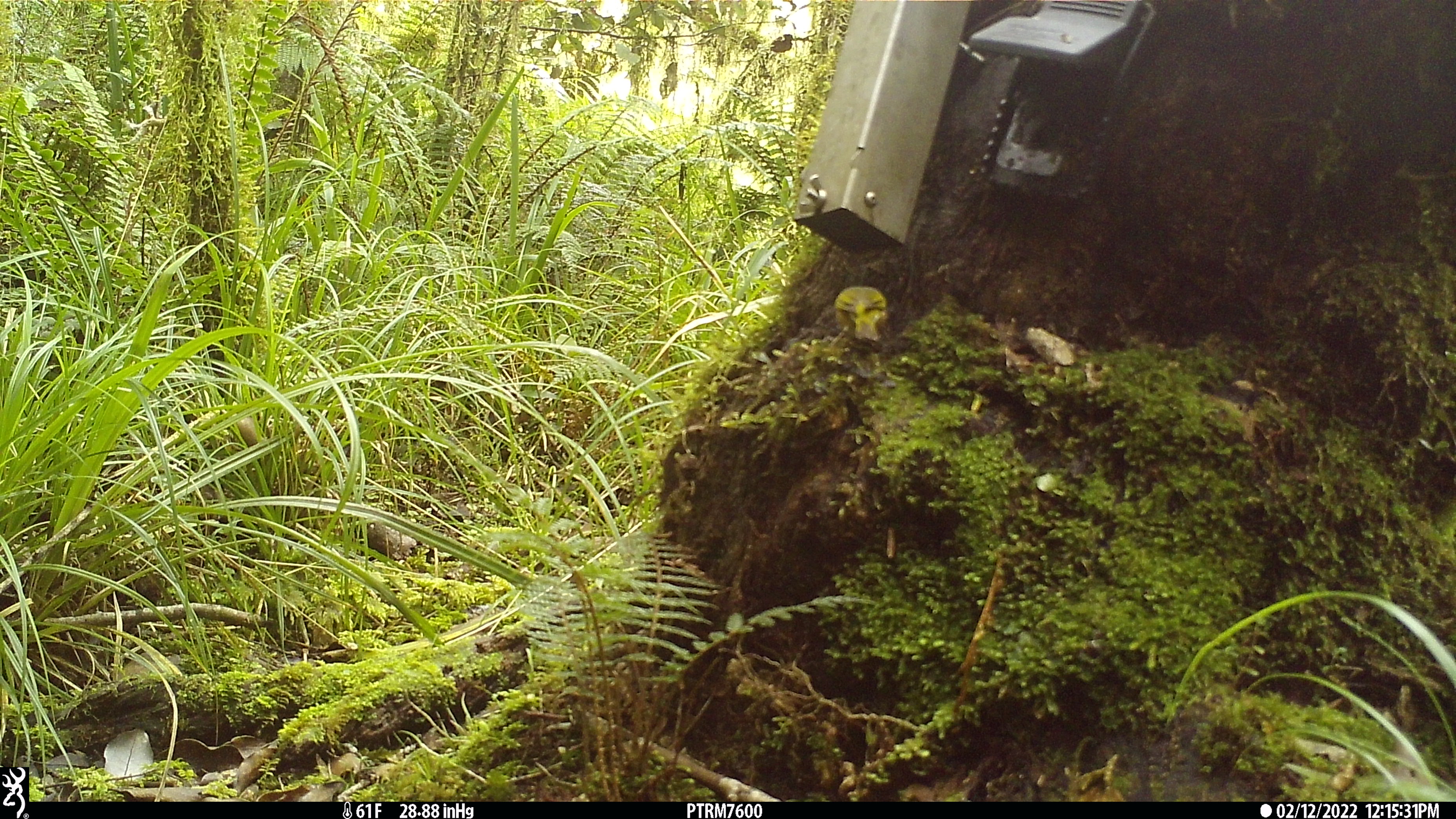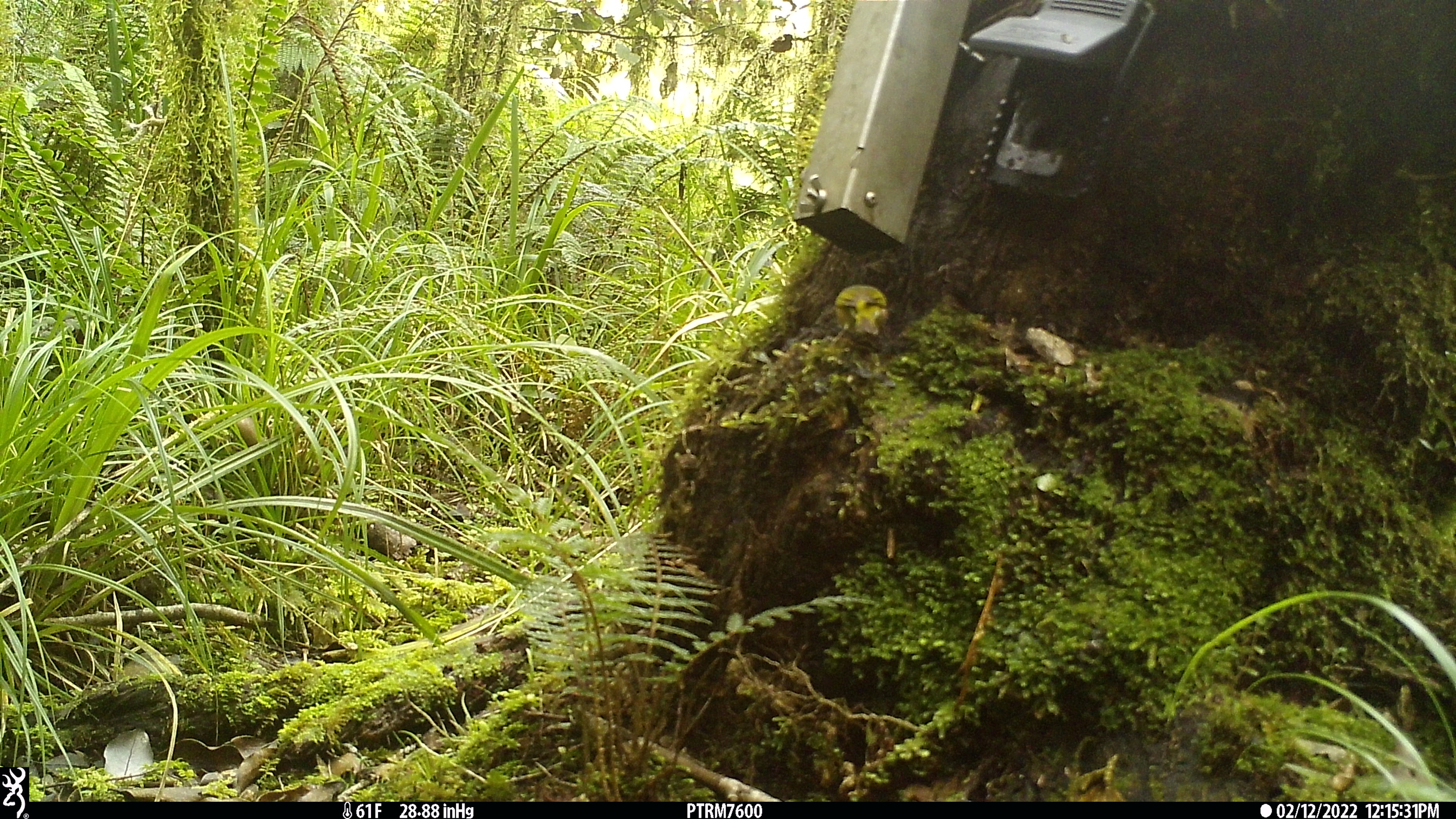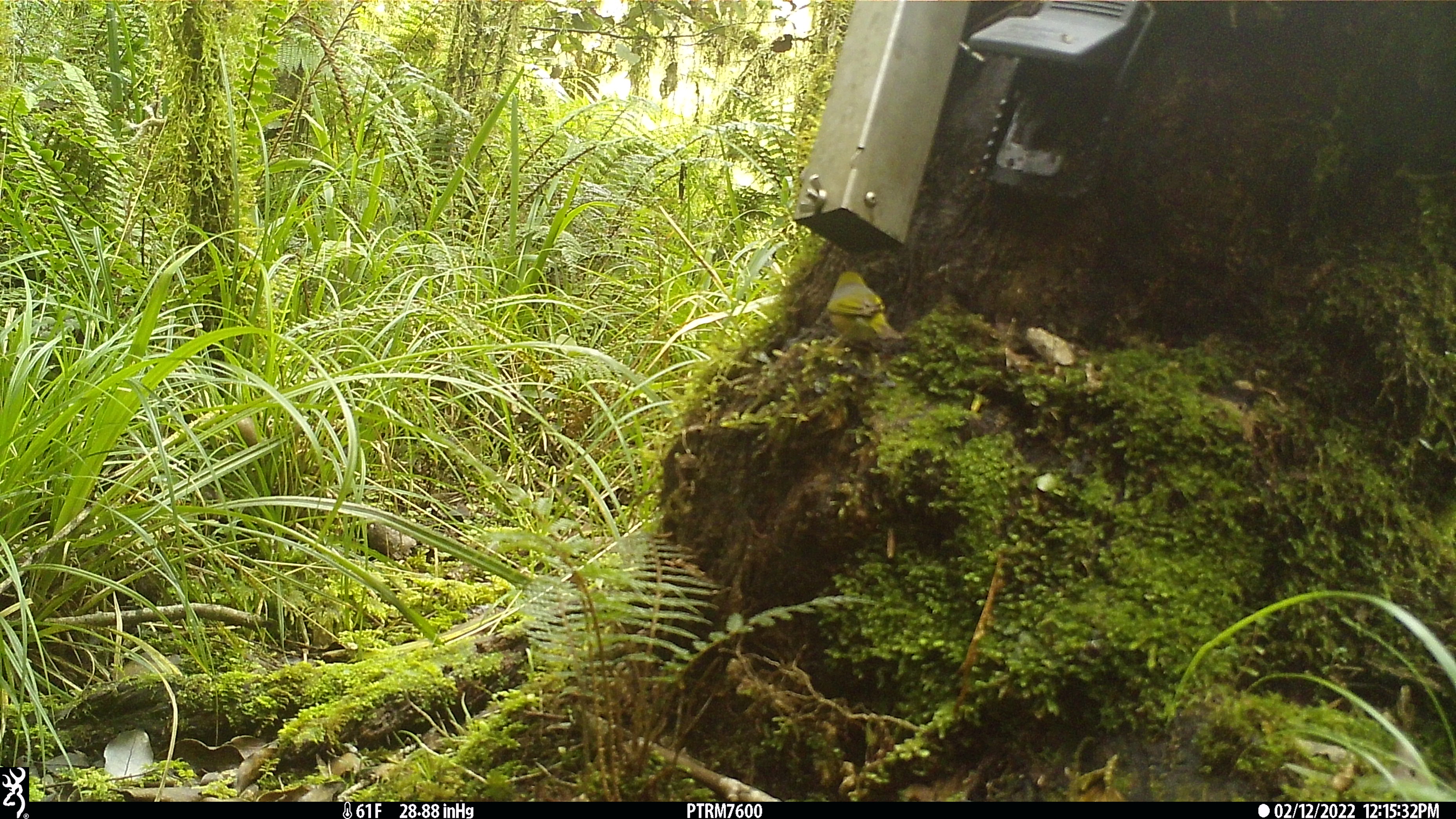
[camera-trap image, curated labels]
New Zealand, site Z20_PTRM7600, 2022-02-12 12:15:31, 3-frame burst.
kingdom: Animalia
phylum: Chordata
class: Aves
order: Passeriformes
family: Zosteropidae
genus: Zosterops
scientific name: Zosterops lateralis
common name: silvereye